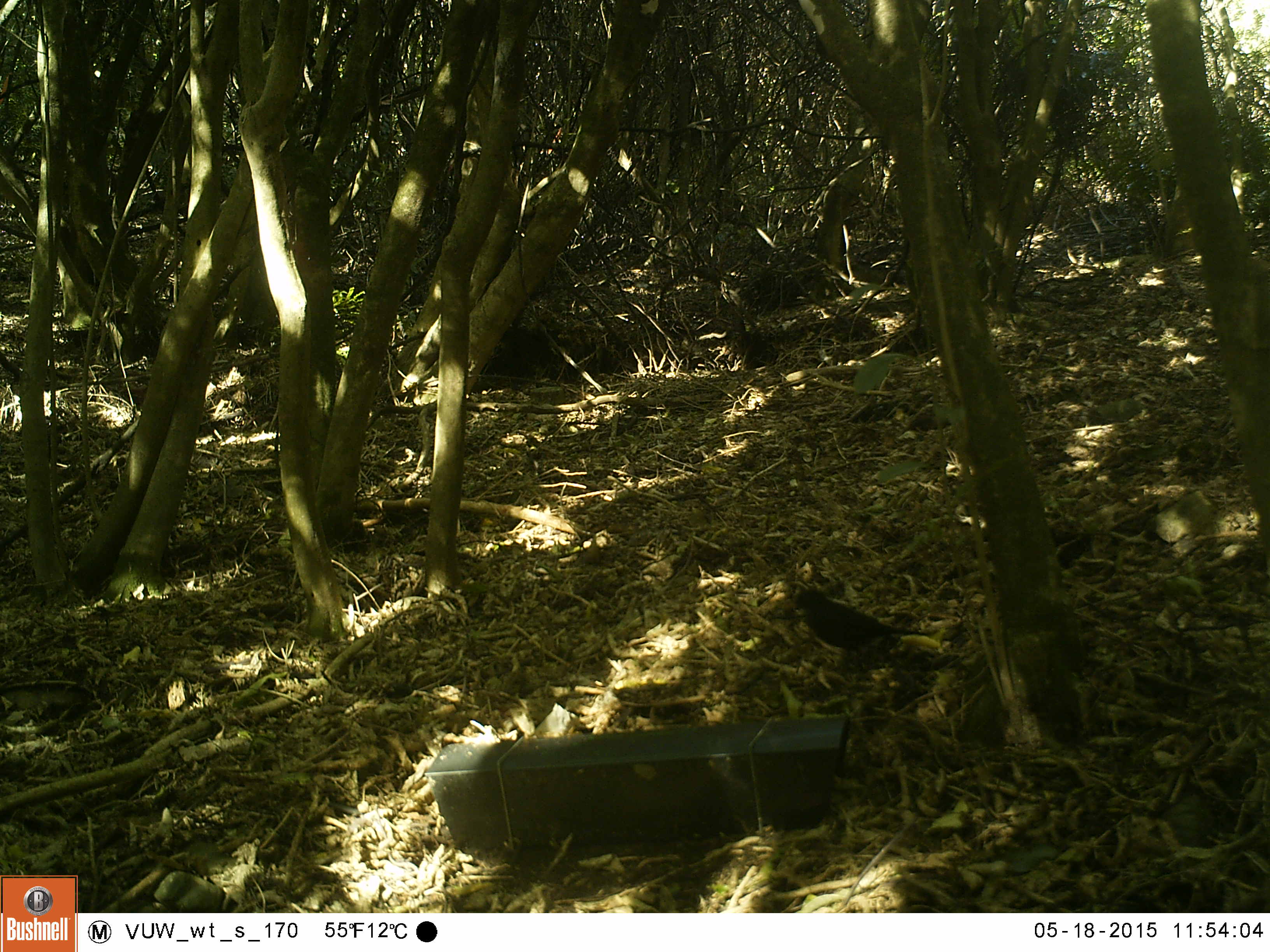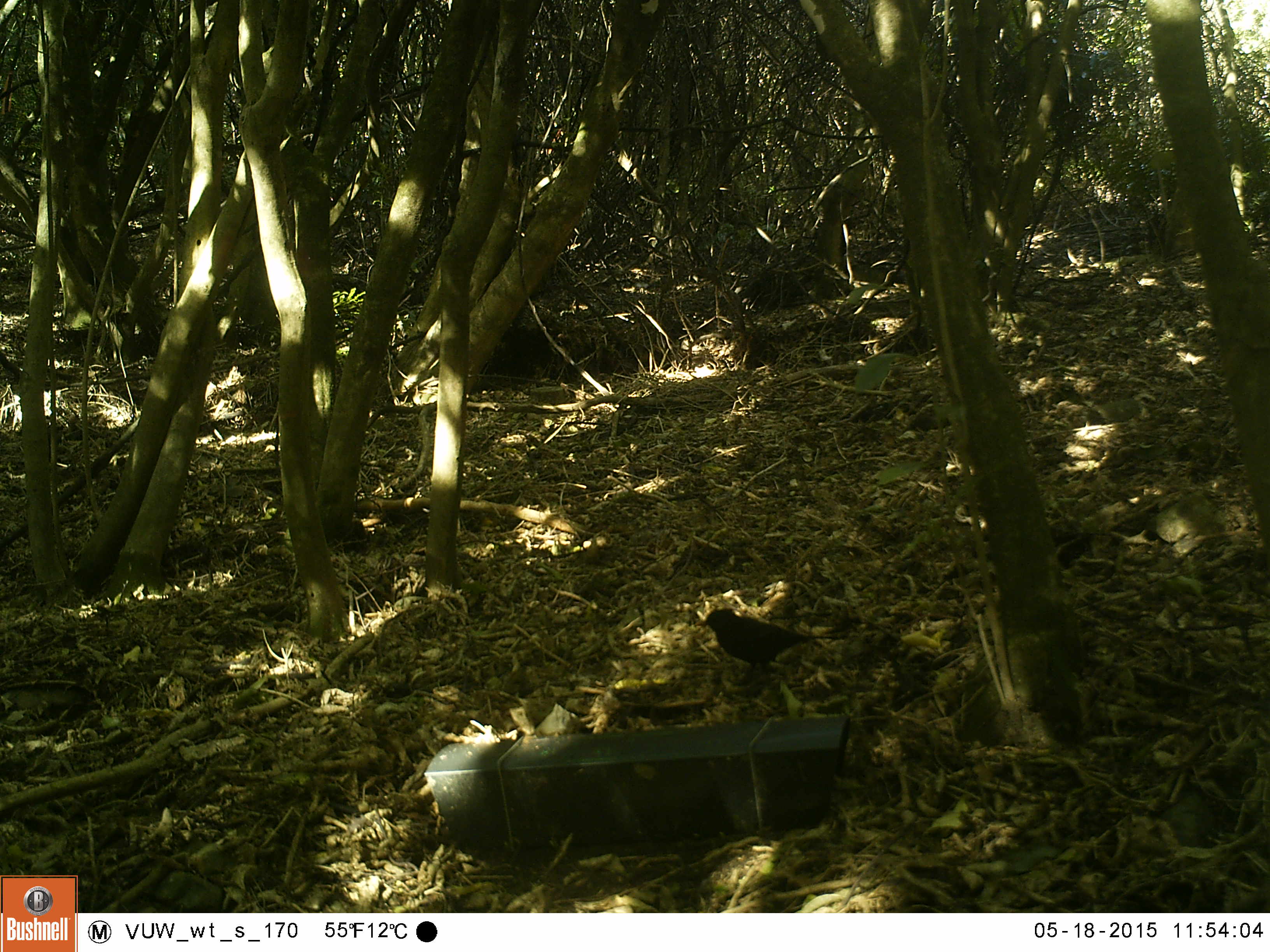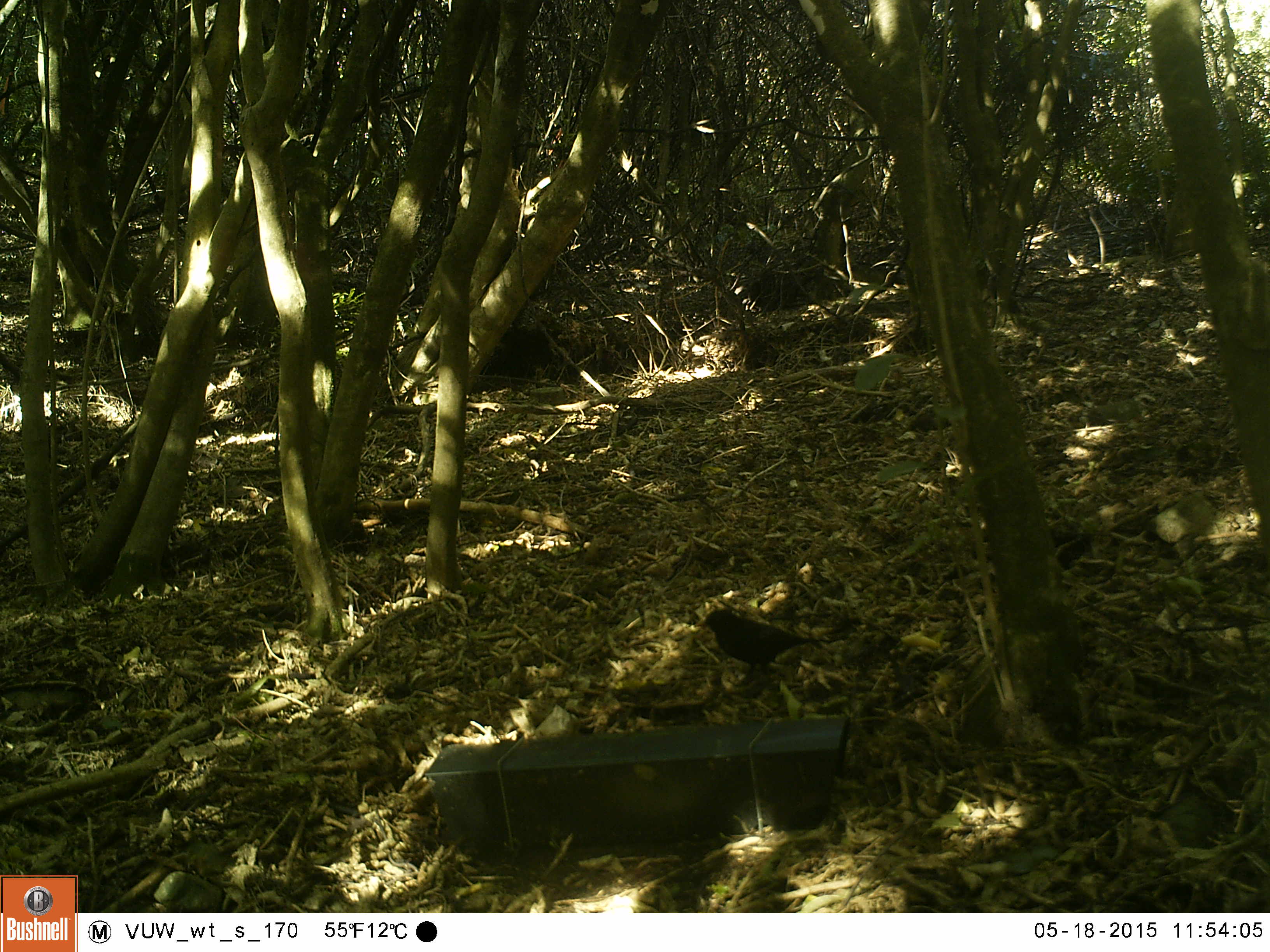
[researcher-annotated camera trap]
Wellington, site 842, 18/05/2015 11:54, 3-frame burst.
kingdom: Animalia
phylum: Chordata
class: Aves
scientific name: Aves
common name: bird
Bird (Aves).